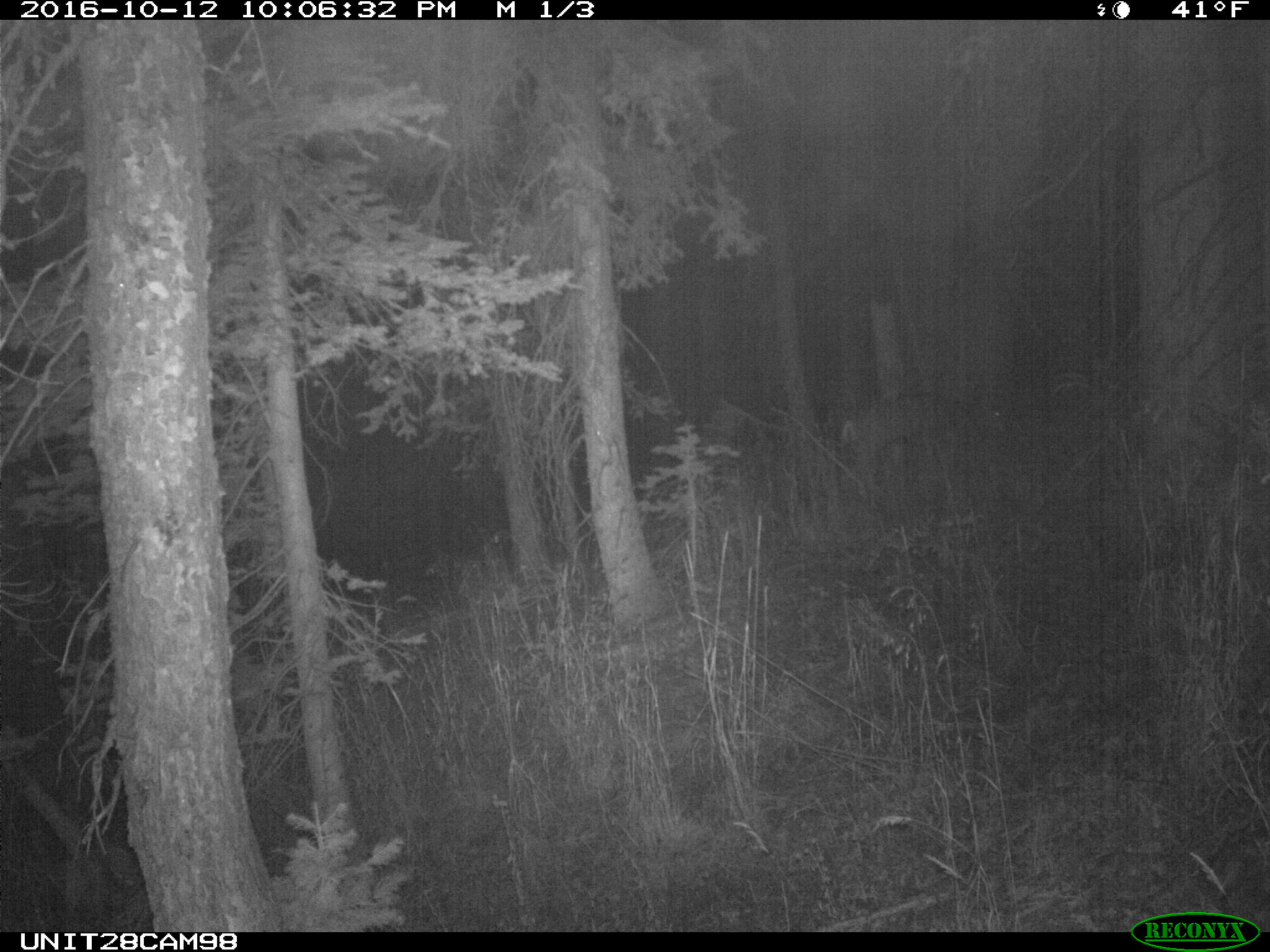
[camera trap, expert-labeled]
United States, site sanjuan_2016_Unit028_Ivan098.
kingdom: Animalia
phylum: Chordata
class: Mammalia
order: Artiodactyla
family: Cervidae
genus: Odocoileus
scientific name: Odocoileus hemionus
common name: mule deer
Odocoileus hemionus (mule deer).